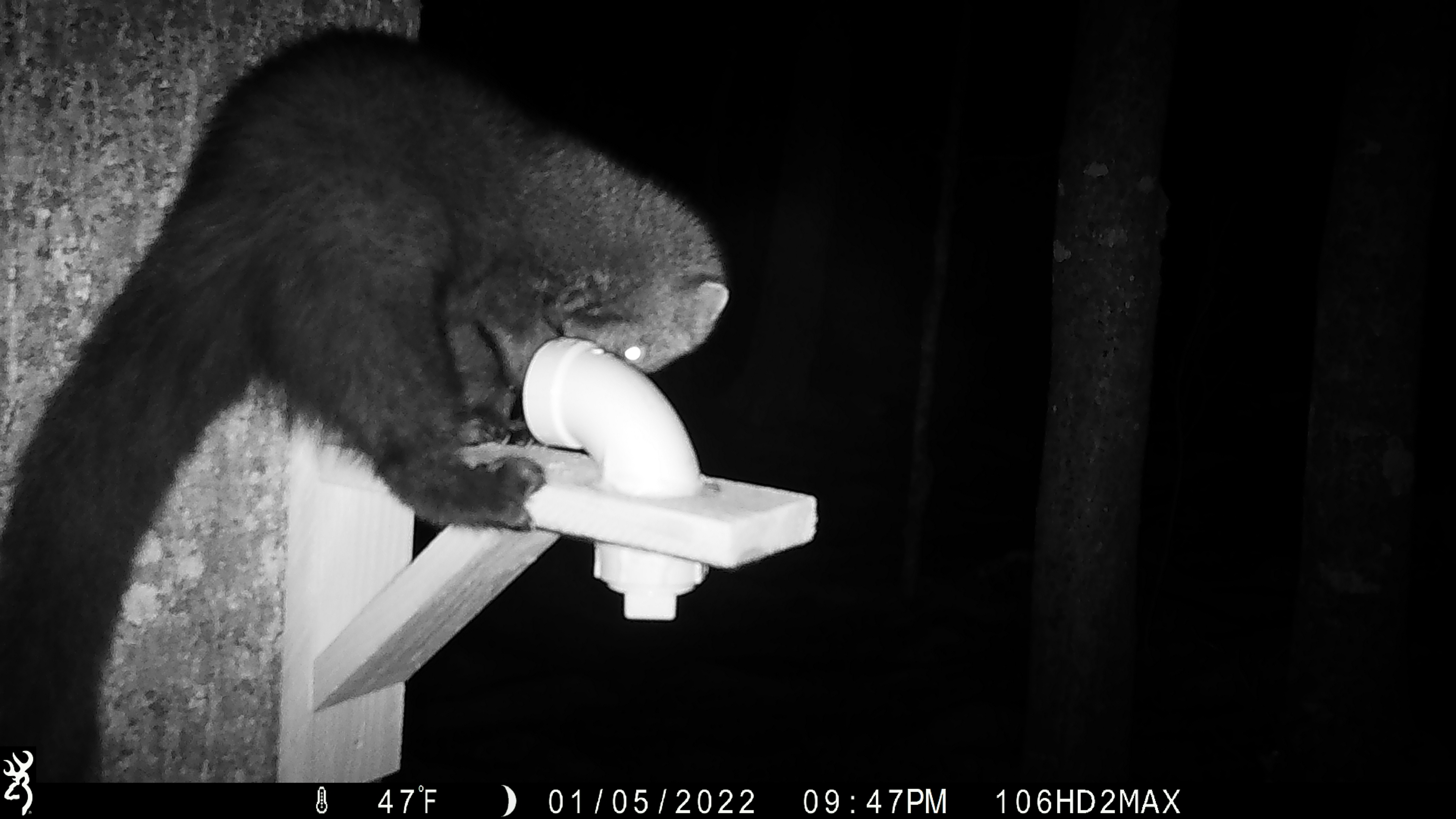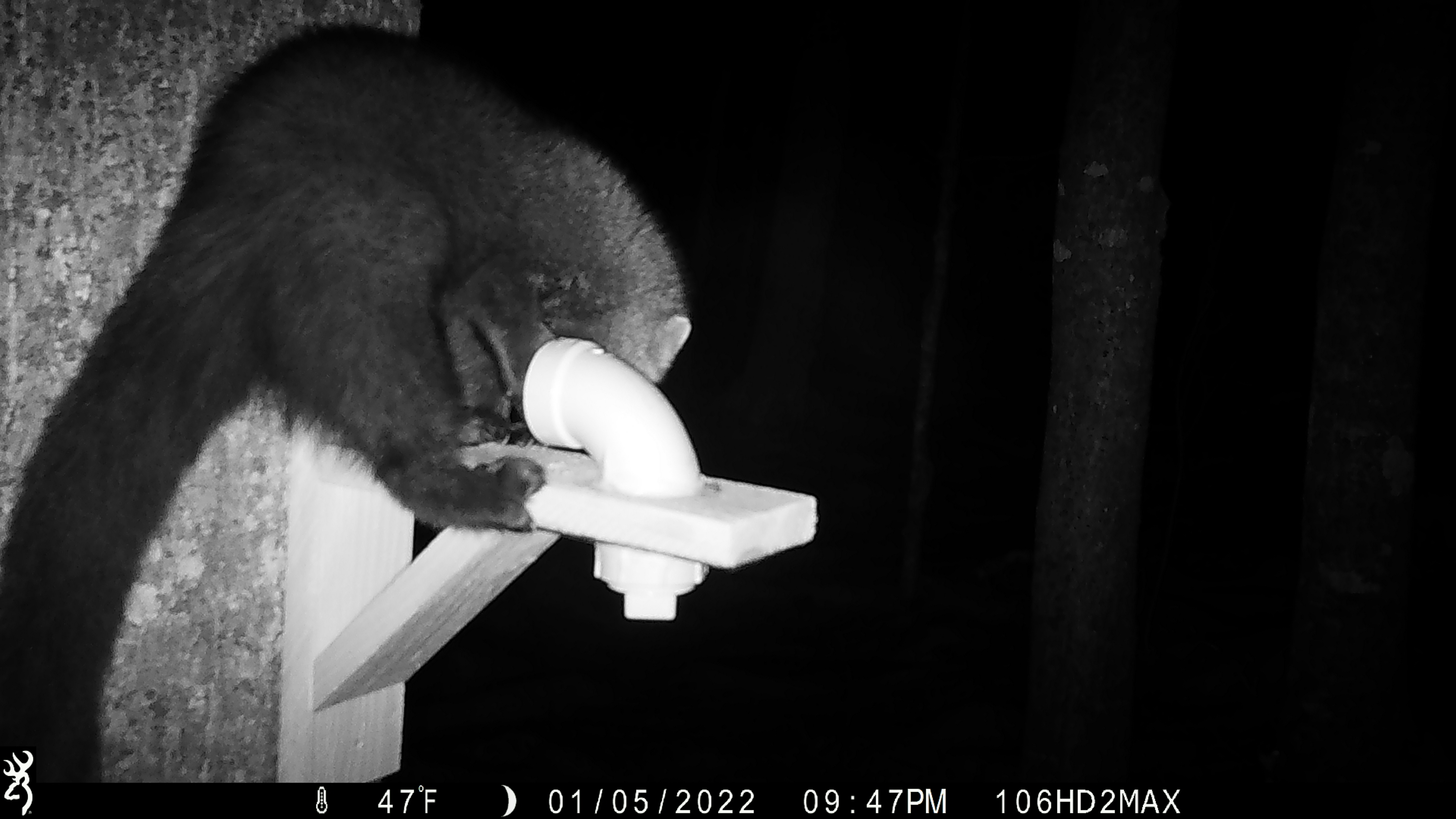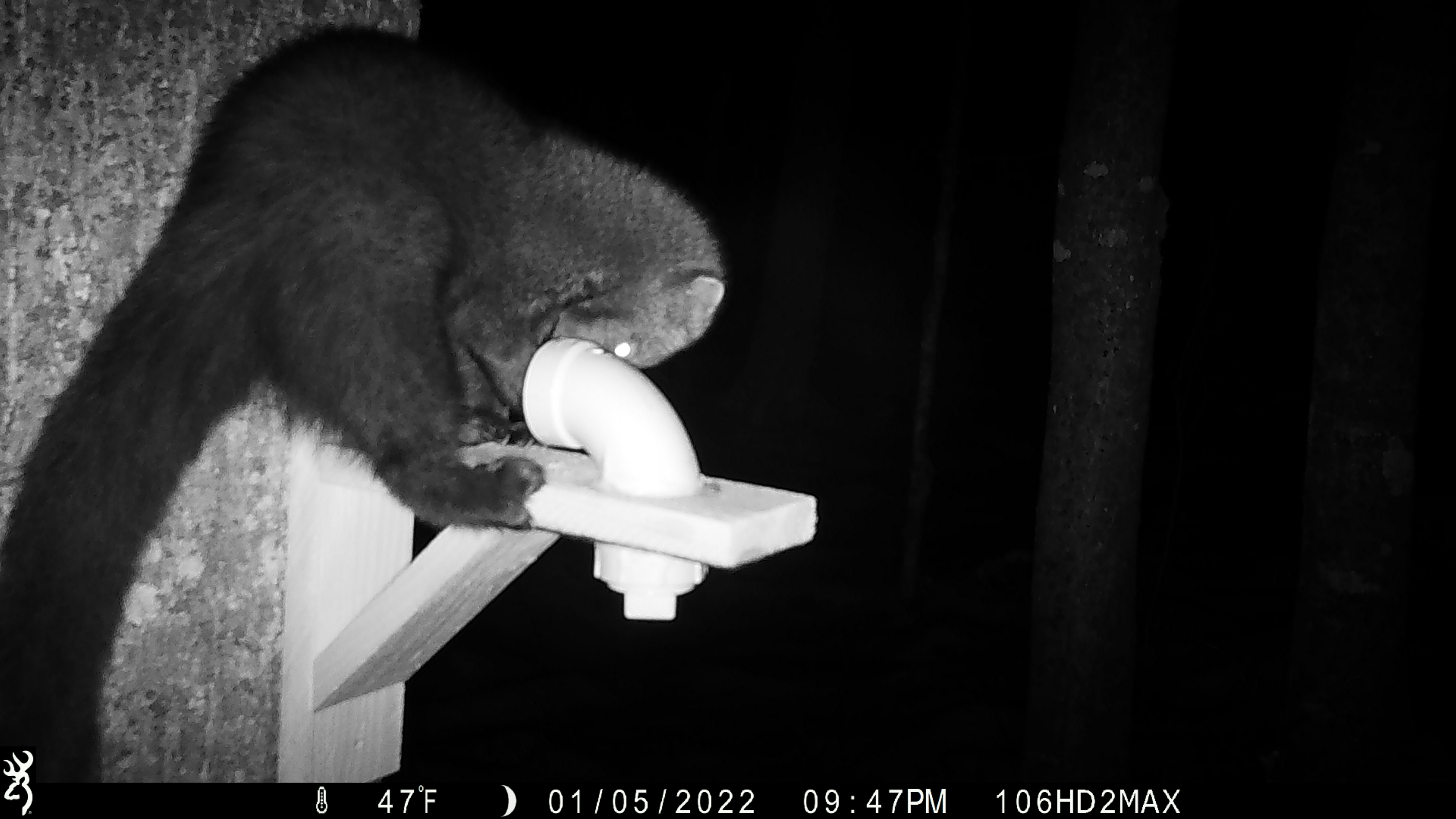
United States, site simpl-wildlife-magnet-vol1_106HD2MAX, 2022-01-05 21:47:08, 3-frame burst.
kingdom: Animalia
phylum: Chordata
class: Mammalia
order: Carnivora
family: Mustelidae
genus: Pekania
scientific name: Pekania pennanti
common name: fisher